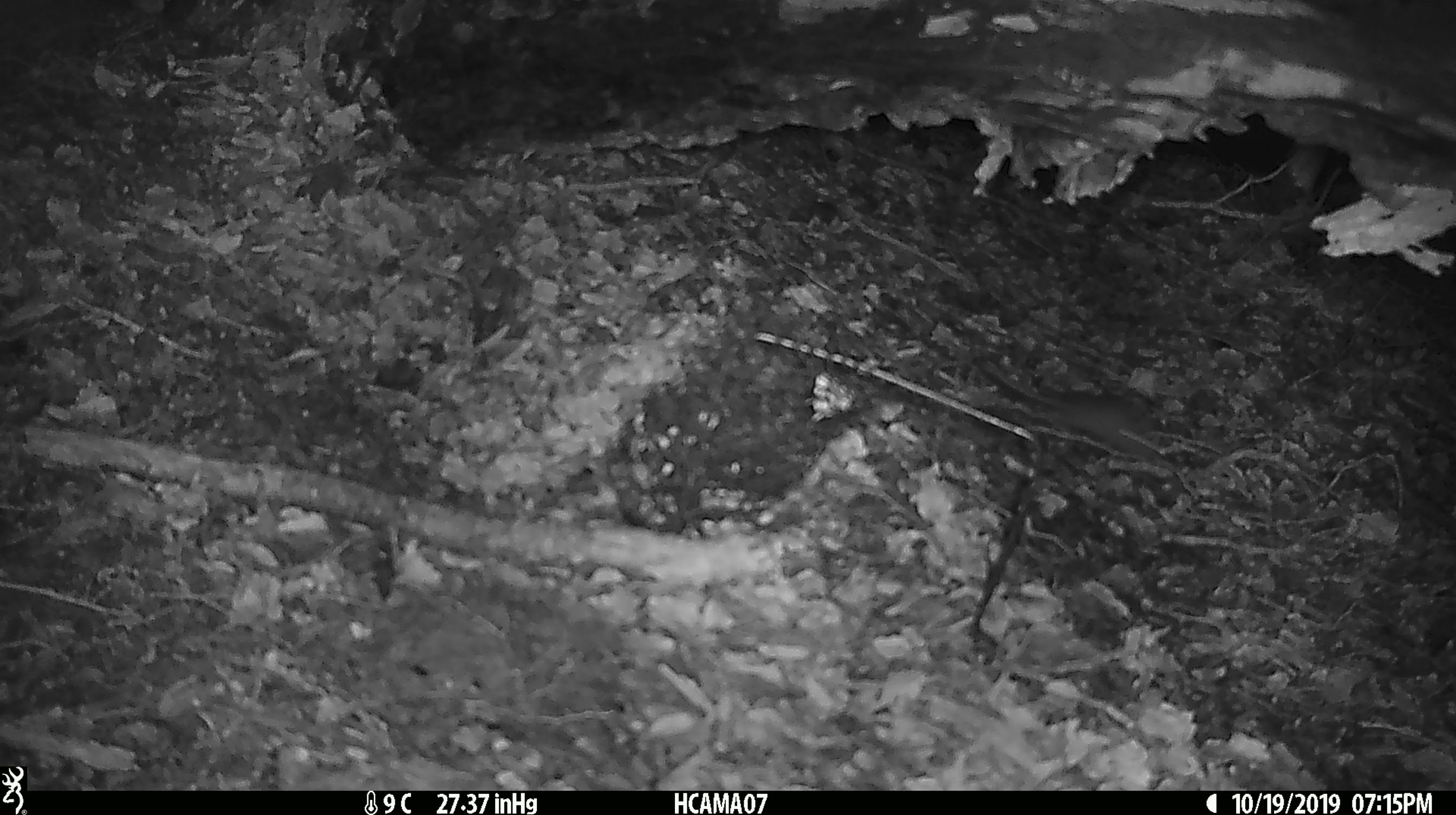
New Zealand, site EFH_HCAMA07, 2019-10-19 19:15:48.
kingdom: Animalia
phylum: Chordata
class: Mammalia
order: Rodentia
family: Muridae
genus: Mus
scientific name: Mus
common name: mouse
Mouse (Mus).